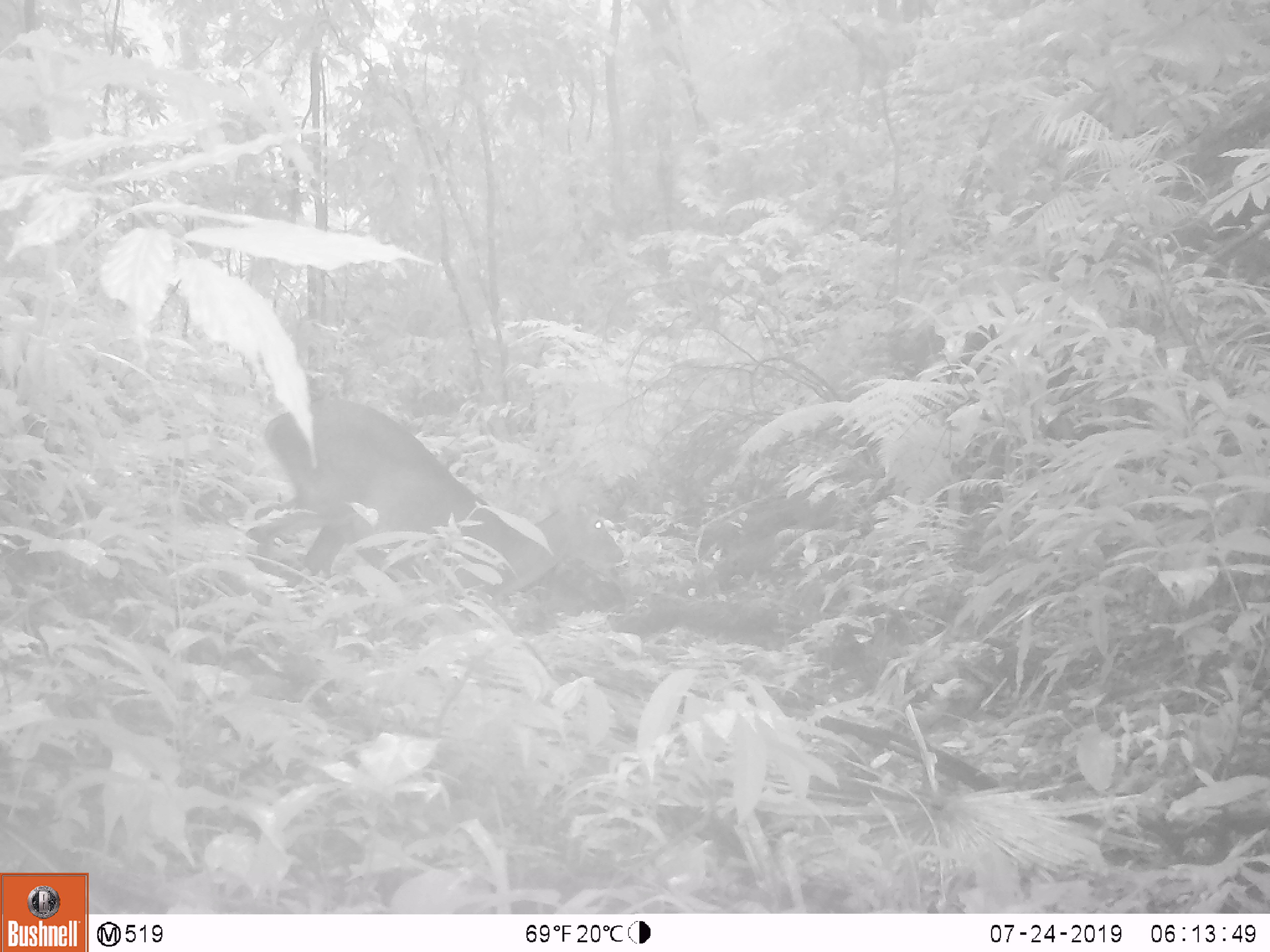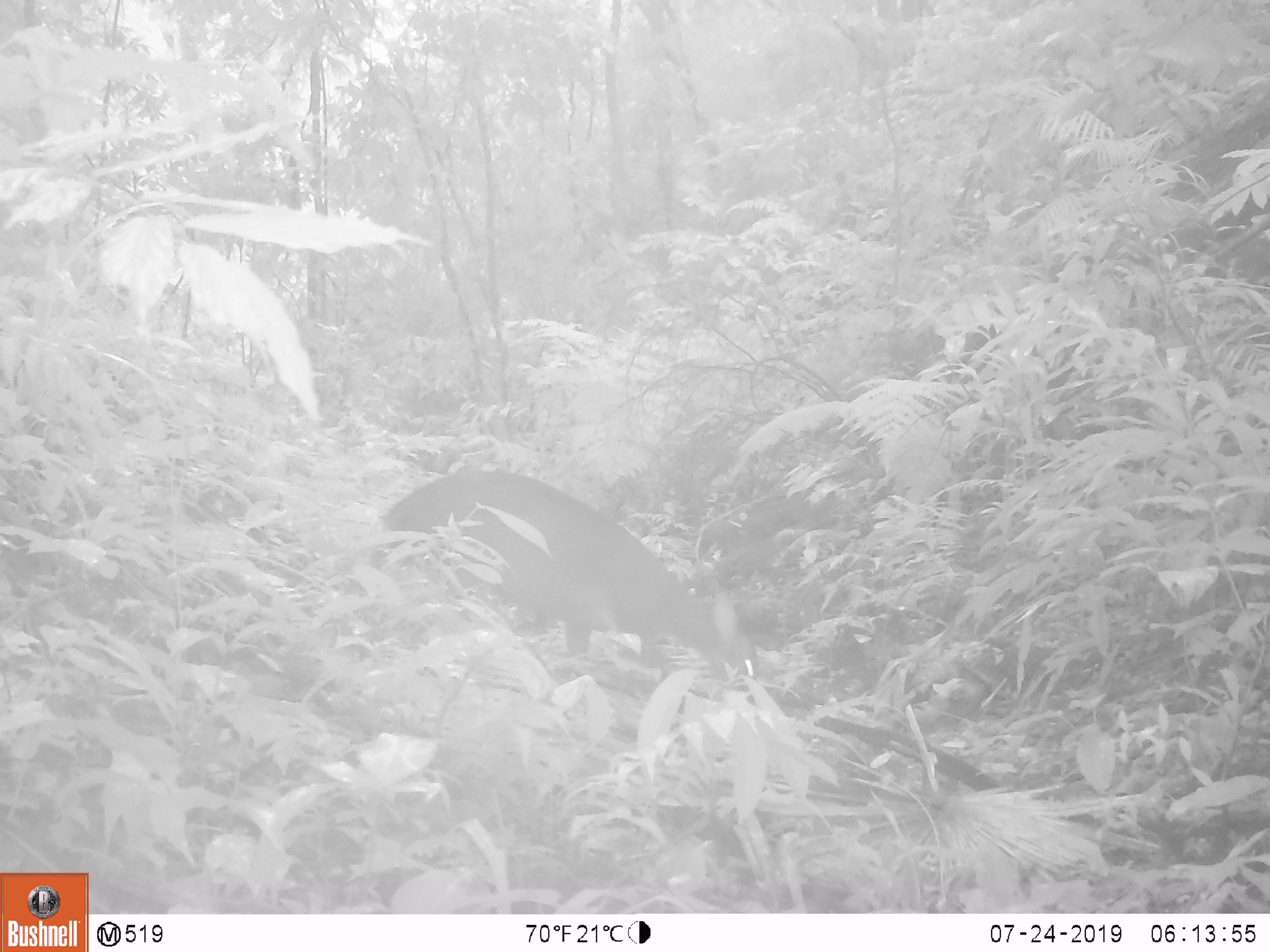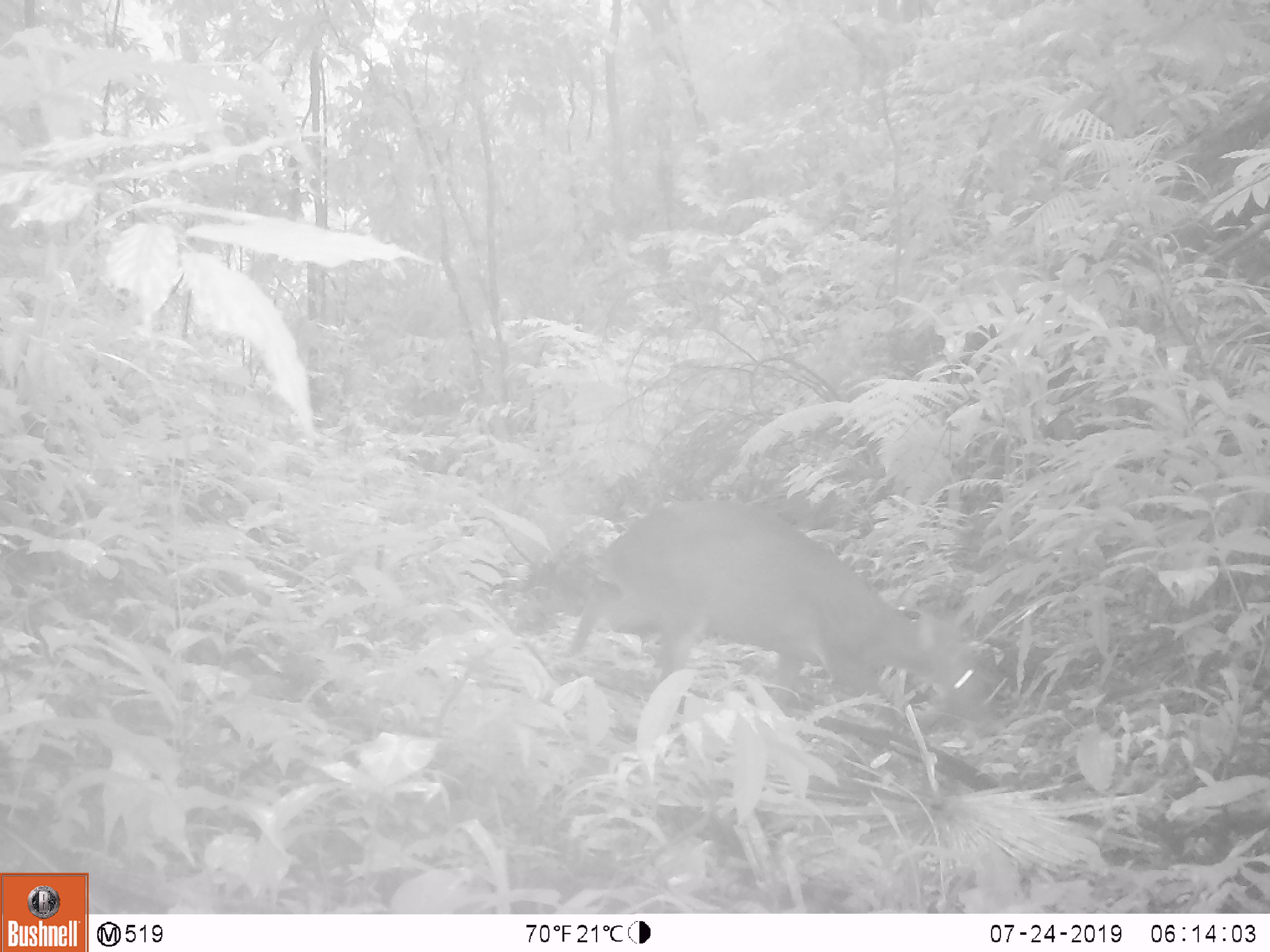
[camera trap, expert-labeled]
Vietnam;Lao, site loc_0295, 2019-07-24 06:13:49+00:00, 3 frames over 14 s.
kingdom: Animalia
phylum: Chordata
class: Mammalia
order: Artiodactyla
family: Cervidae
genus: Muntiacus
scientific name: Muntiacus vuquangensis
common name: large-antlered muntjac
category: large antlered muntjac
Large antlered muntjac (large-antlered muntjac) (Muntiacus vuquangensis). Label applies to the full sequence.